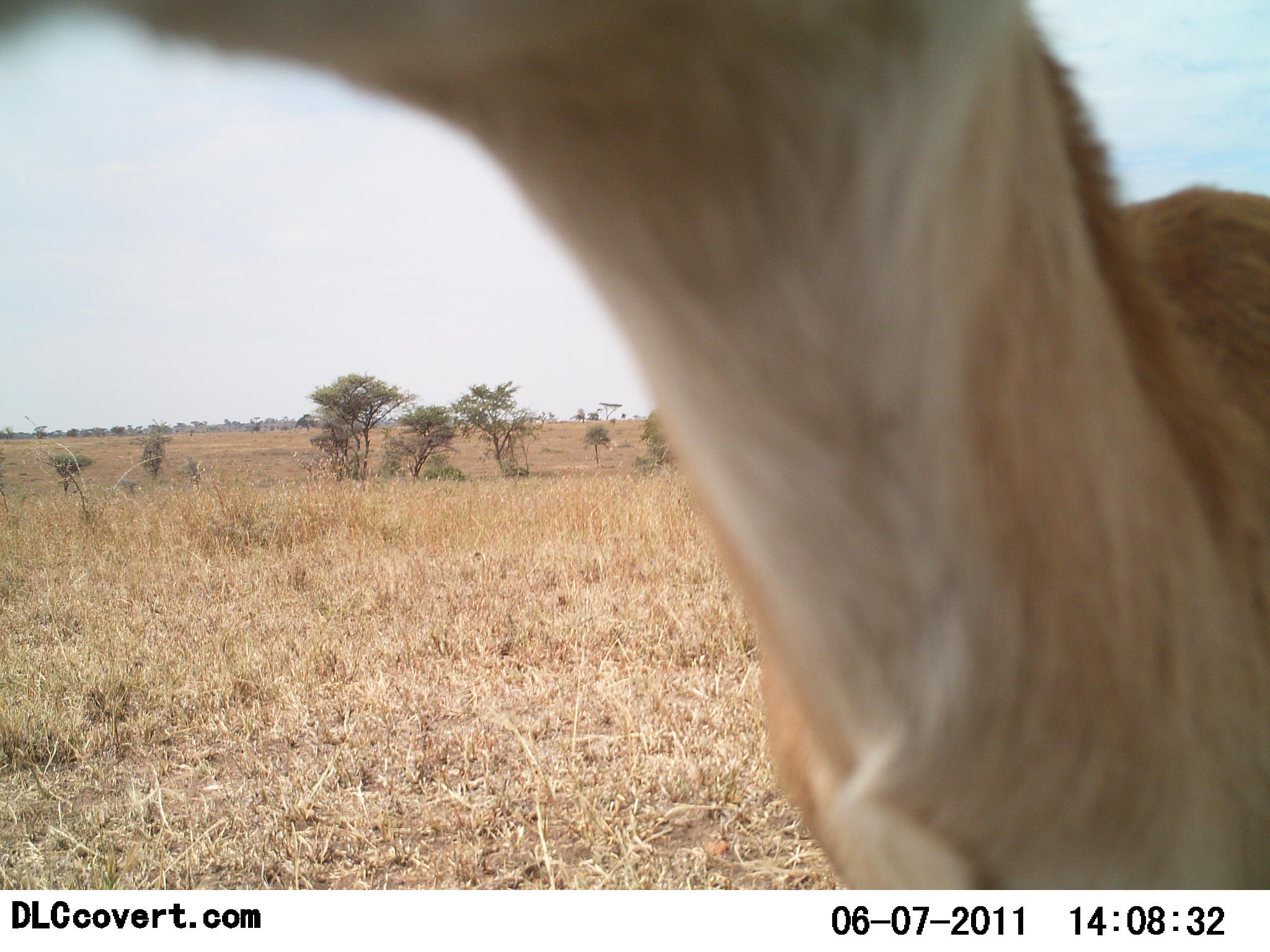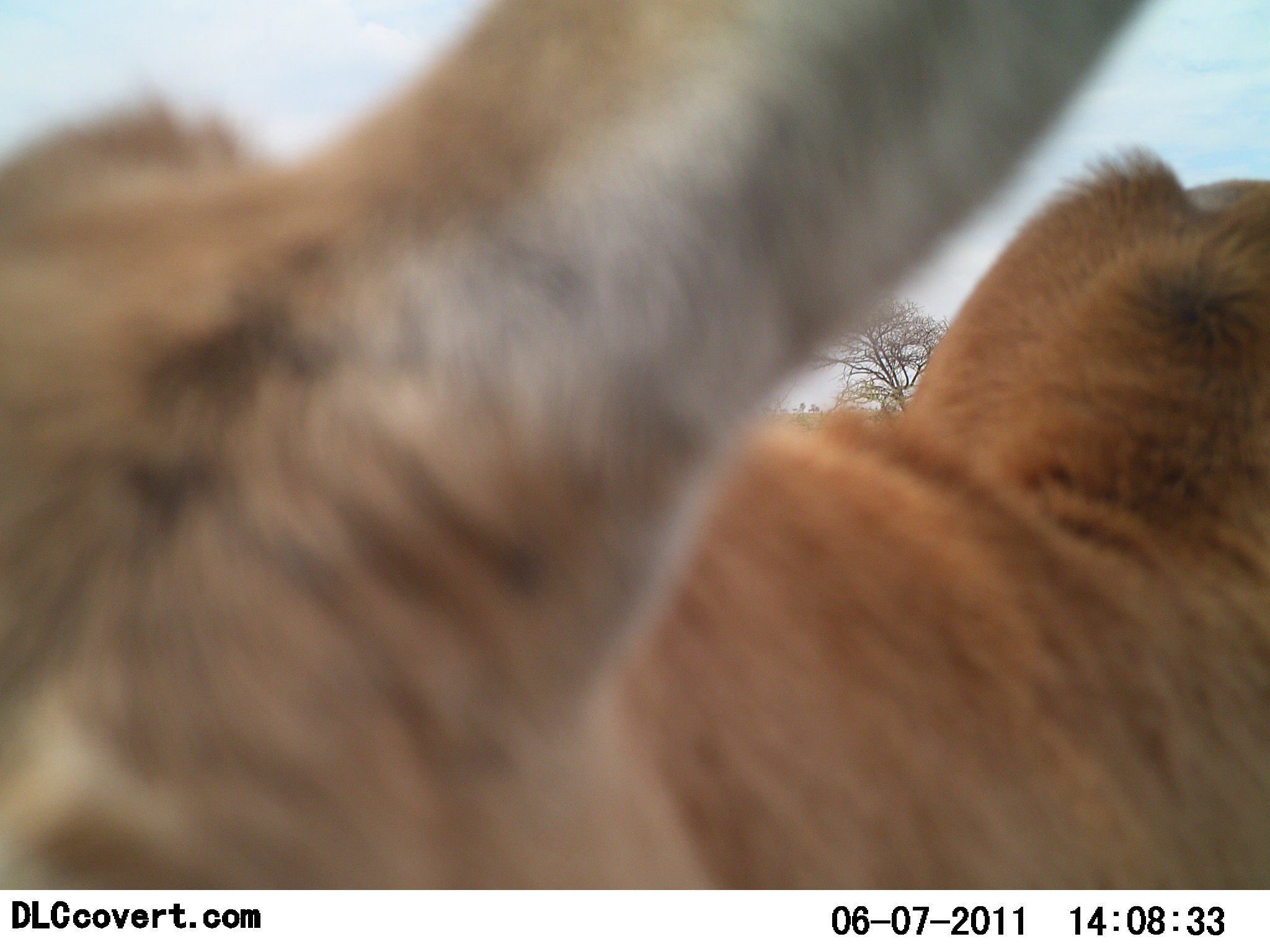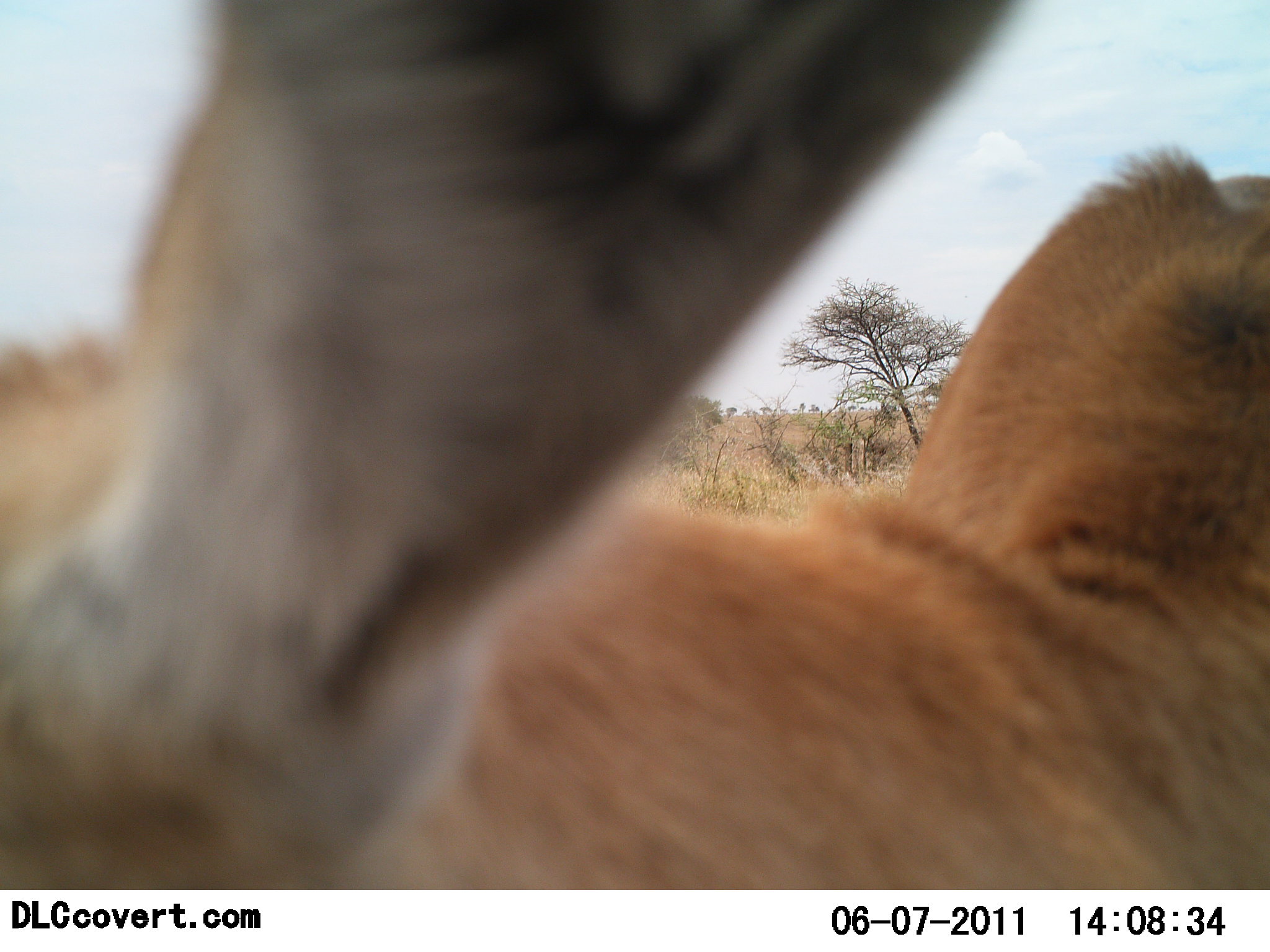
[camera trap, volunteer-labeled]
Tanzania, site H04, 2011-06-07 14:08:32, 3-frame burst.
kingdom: Animalia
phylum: Chordata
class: Mammalia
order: Artiodactyla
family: Bovidae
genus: Nanger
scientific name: Nanger granti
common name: grant's gazelle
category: gazellegrants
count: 1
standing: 57%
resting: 0%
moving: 43%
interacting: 14%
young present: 0%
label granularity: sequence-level